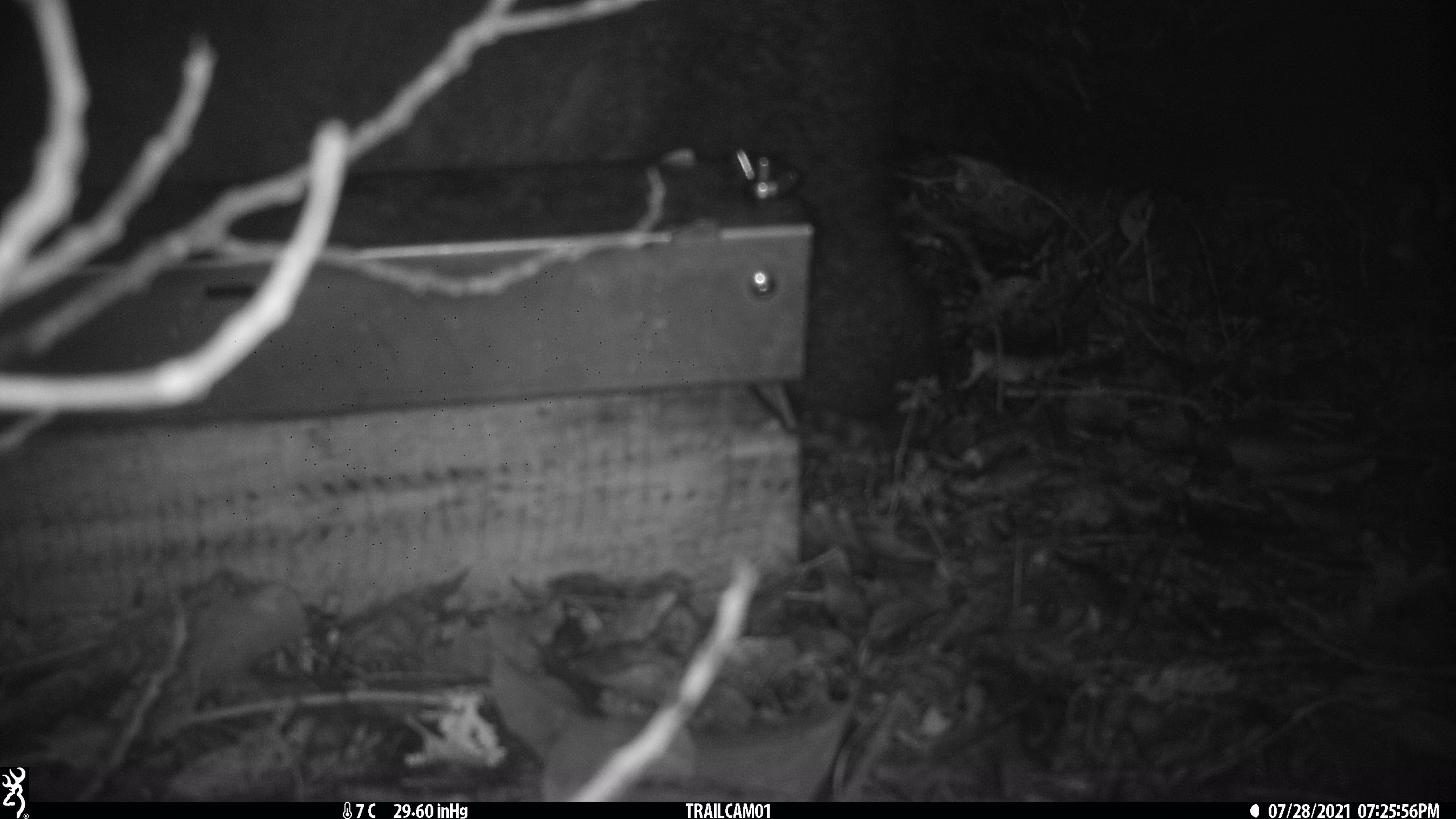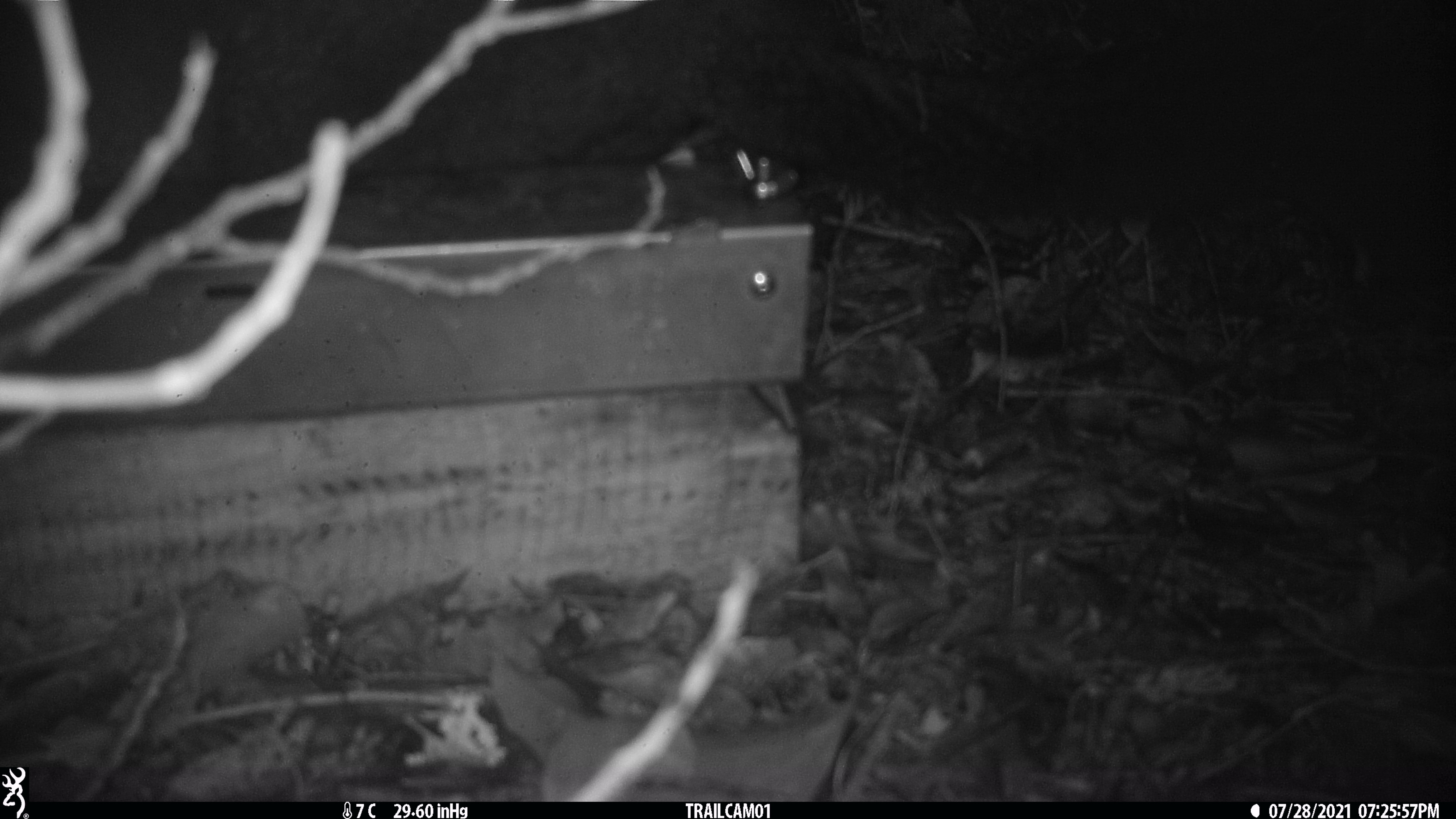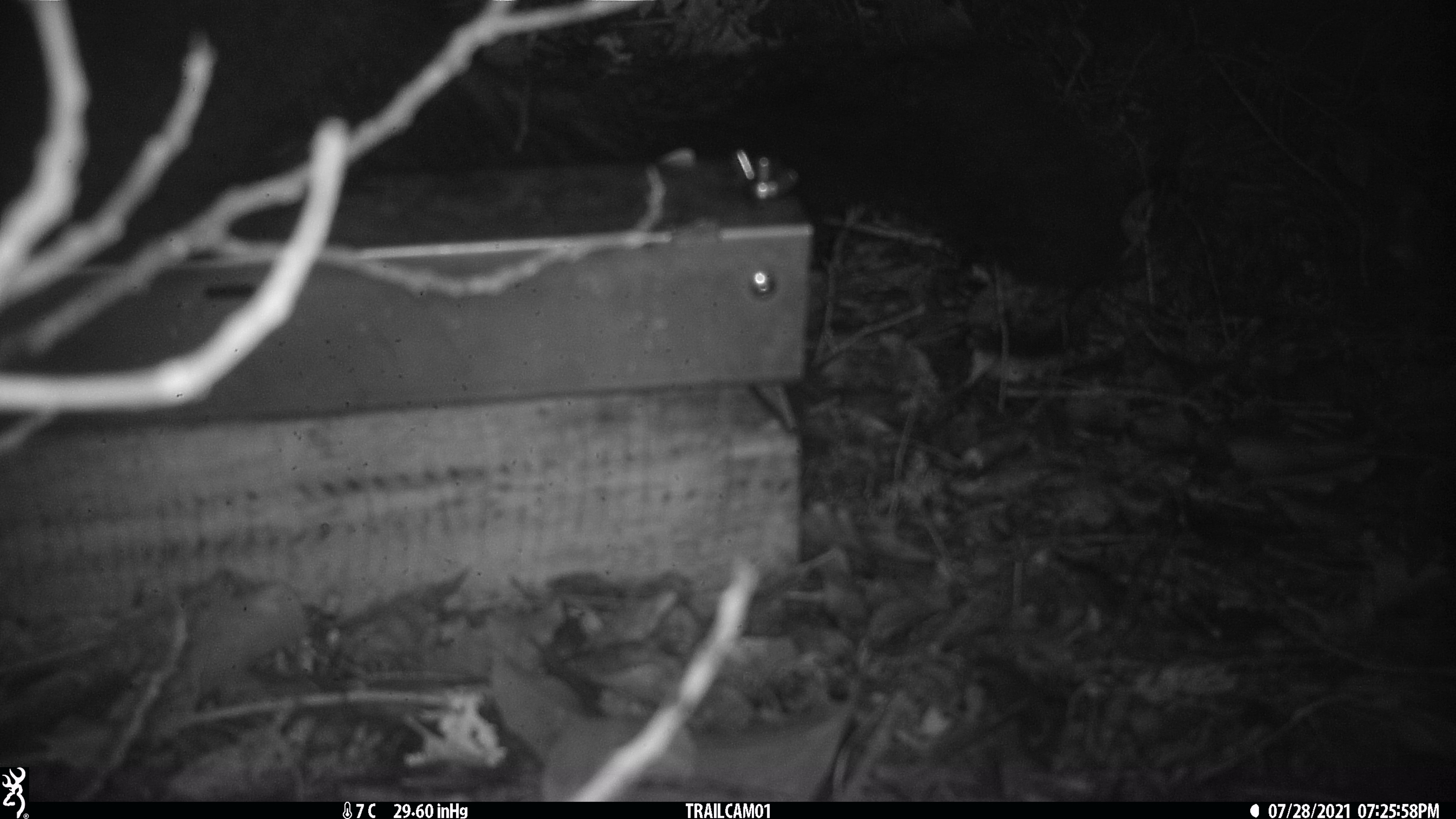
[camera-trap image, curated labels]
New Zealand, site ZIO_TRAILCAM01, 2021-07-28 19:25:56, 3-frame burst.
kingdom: Animalia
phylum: Chordata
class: Mammalia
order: Diprotodontia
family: Phalangeridae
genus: Trichosurus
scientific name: Trichosurus vulpecula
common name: common brushtail possum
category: possum